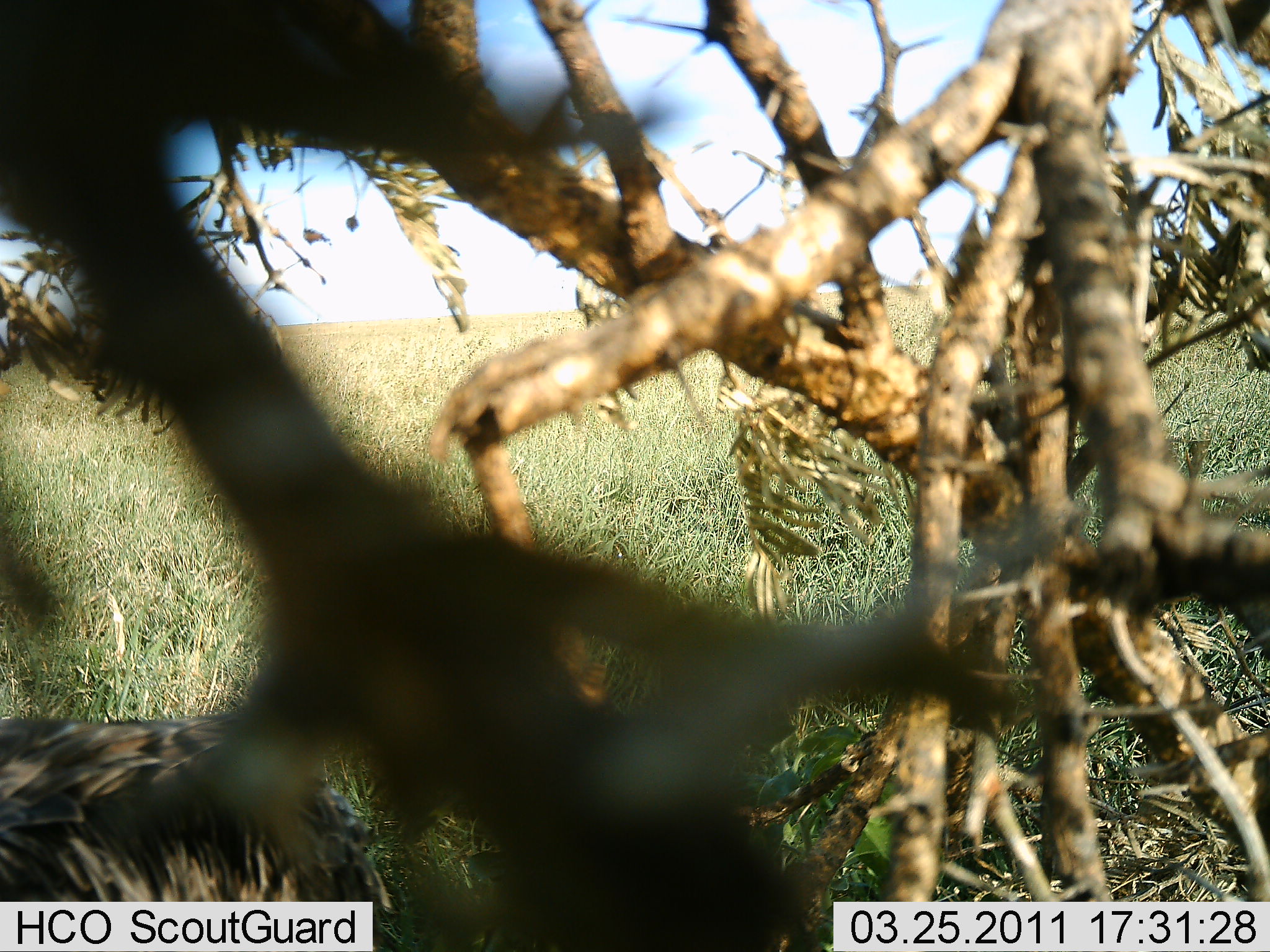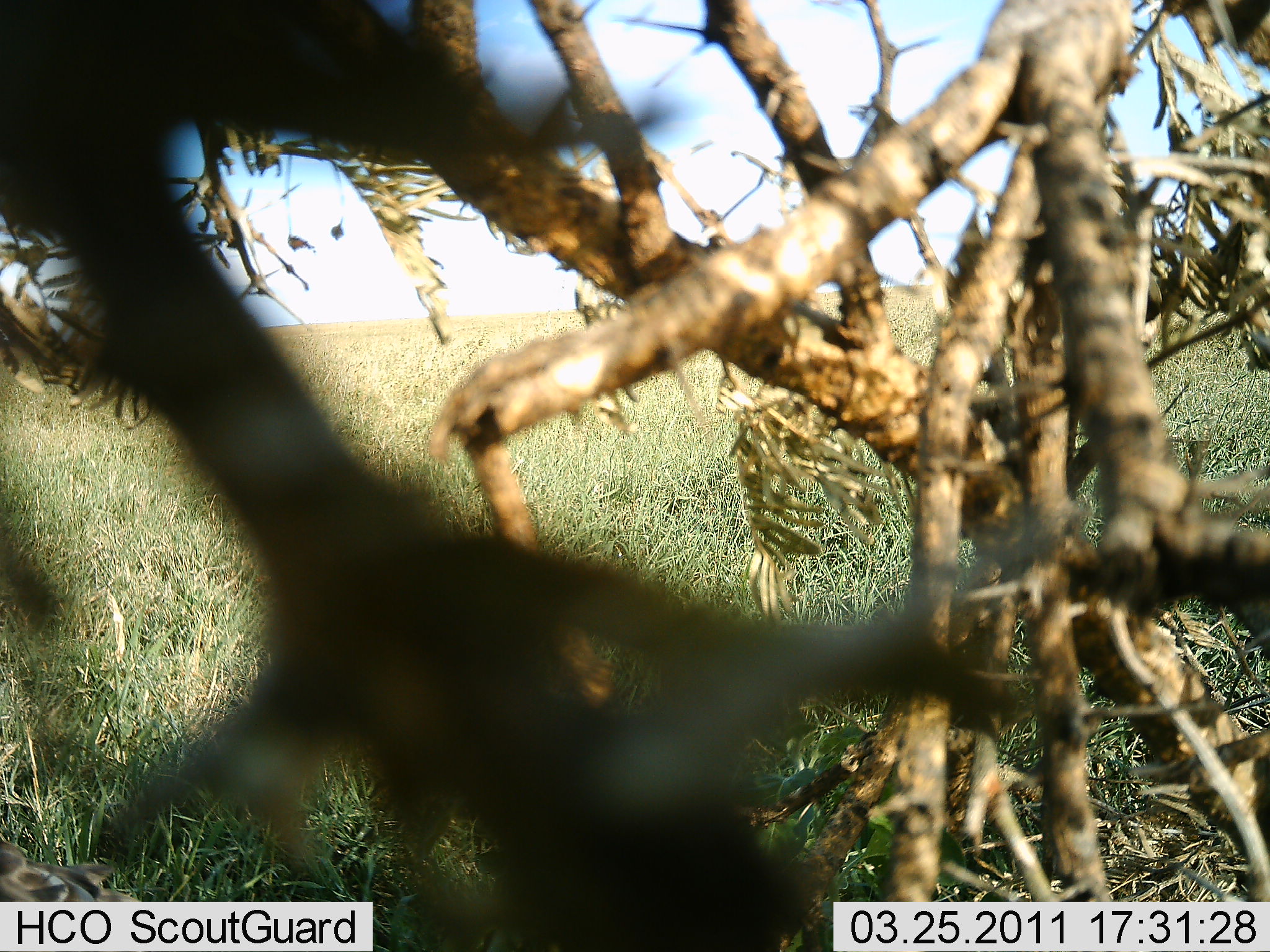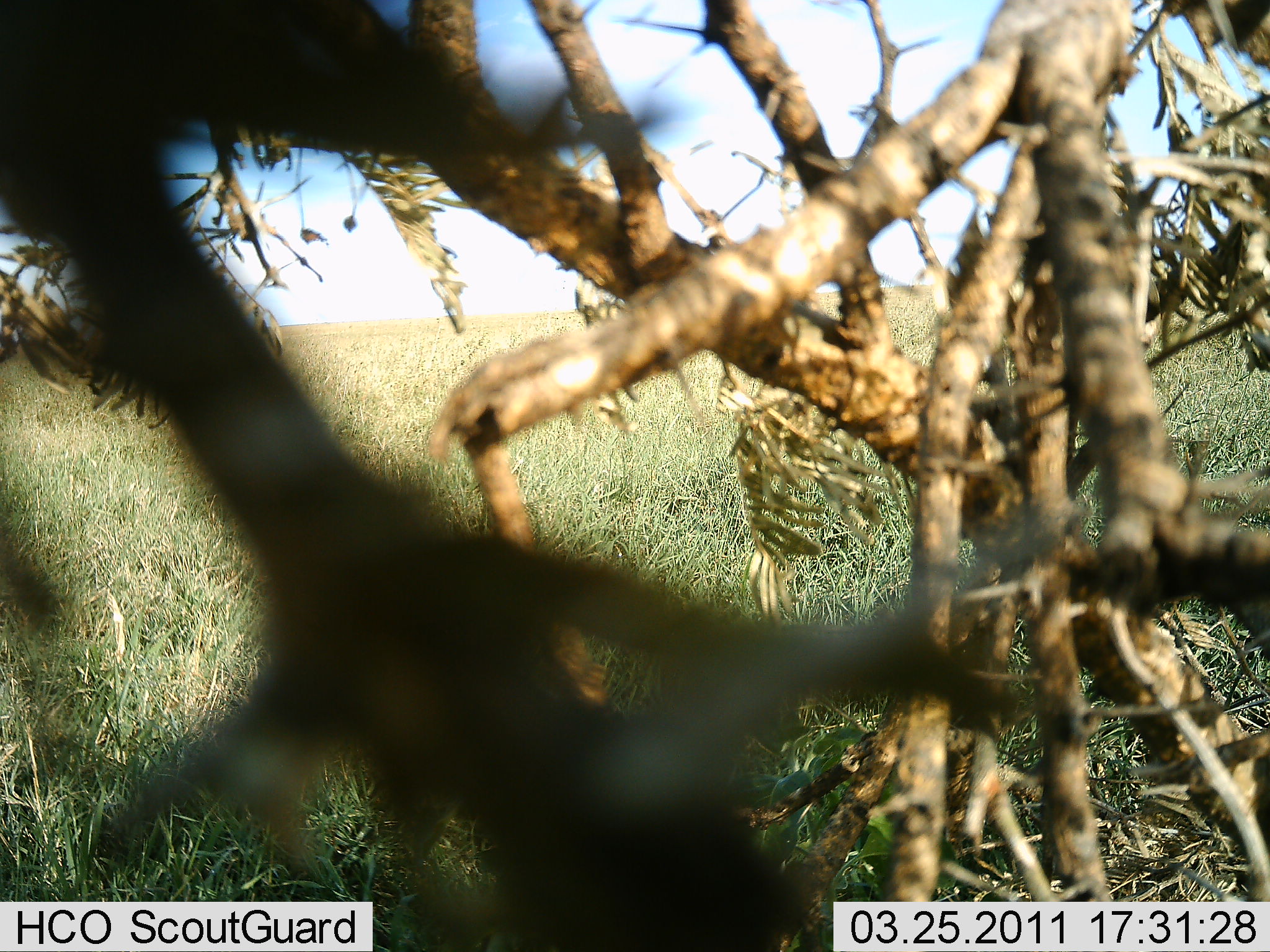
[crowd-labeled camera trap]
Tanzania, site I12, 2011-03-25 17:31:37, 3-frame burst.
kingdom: Animalia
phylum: Chordata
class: Mammalia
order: Carnivora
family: Hyaenidae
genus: Hyaena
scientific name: Hyaena hyaena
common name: striped hyena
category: hyenastriped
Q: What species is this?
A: Hyenastriped (striped hyena) (Hyaena hyaena).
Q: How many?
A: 1.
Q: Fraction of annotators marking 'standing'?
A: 33%.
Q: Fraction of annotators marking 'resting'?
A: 0%.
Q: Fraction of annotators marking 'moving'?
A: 67%.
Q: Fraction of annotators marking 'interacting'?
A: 0%.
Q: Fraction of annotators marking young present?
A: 0%.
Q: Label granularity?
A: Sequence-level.